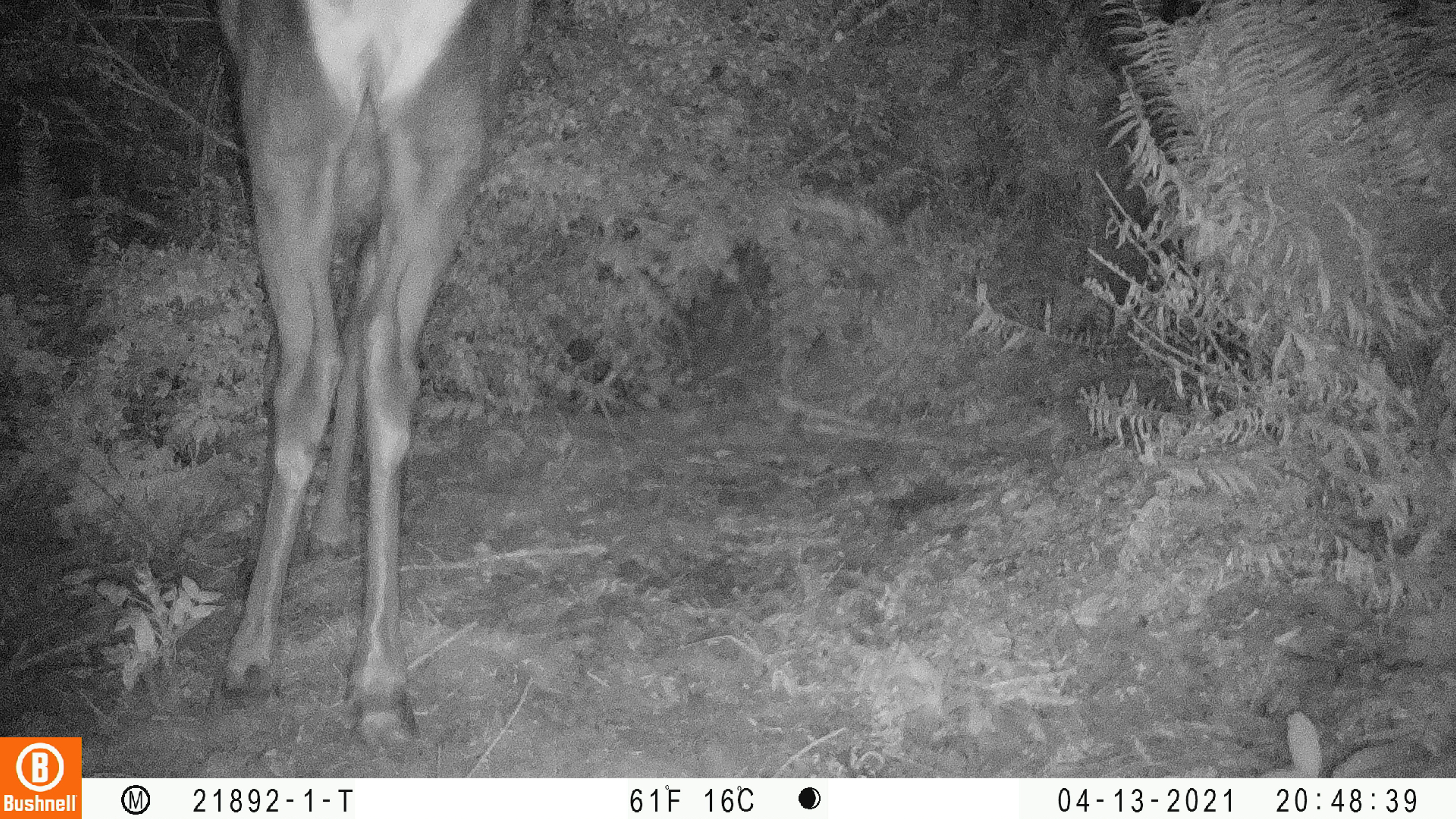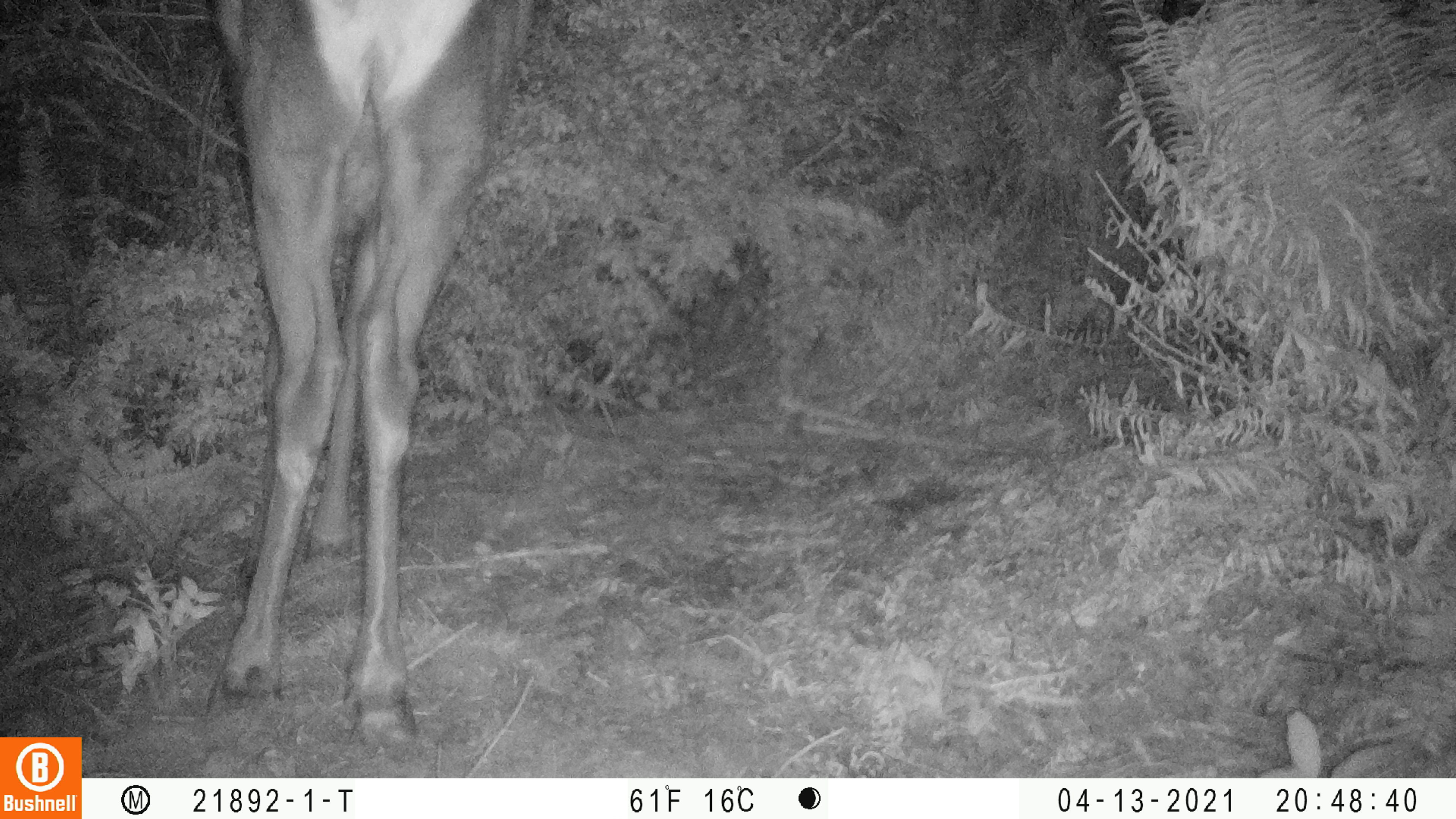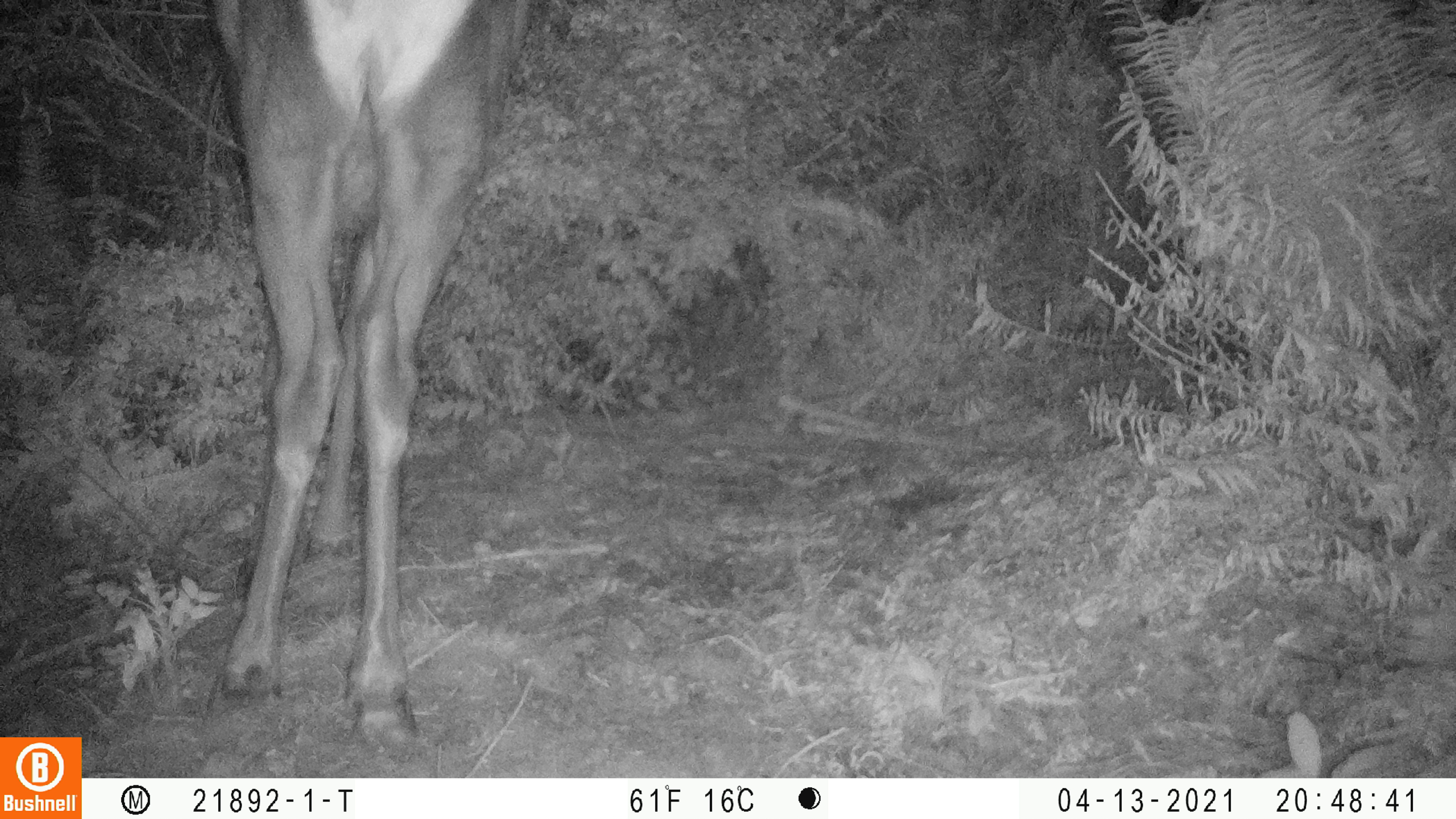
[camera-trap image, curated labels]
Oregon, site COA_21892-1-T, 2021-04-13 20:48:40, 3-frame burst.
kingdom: Animalia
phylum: Chordata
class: Mammalia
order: Artiodactyla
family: Cervidae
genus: Cervus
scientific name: Cervus canadensis roosevelti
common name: roosevelt elk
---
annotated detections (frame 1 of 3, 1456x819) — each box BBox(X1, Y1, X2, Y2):
roosevelt elk: BBox(193, 1, 546, 757)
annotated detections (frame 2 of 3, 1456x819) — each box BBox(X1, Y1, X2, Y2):
roosevelt elk: BBox(185, 0, 557, 757)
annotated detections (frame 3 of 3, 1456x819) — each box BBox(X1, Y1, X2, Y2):
roosevelt elk: BBox(189, 0, 548, 758)